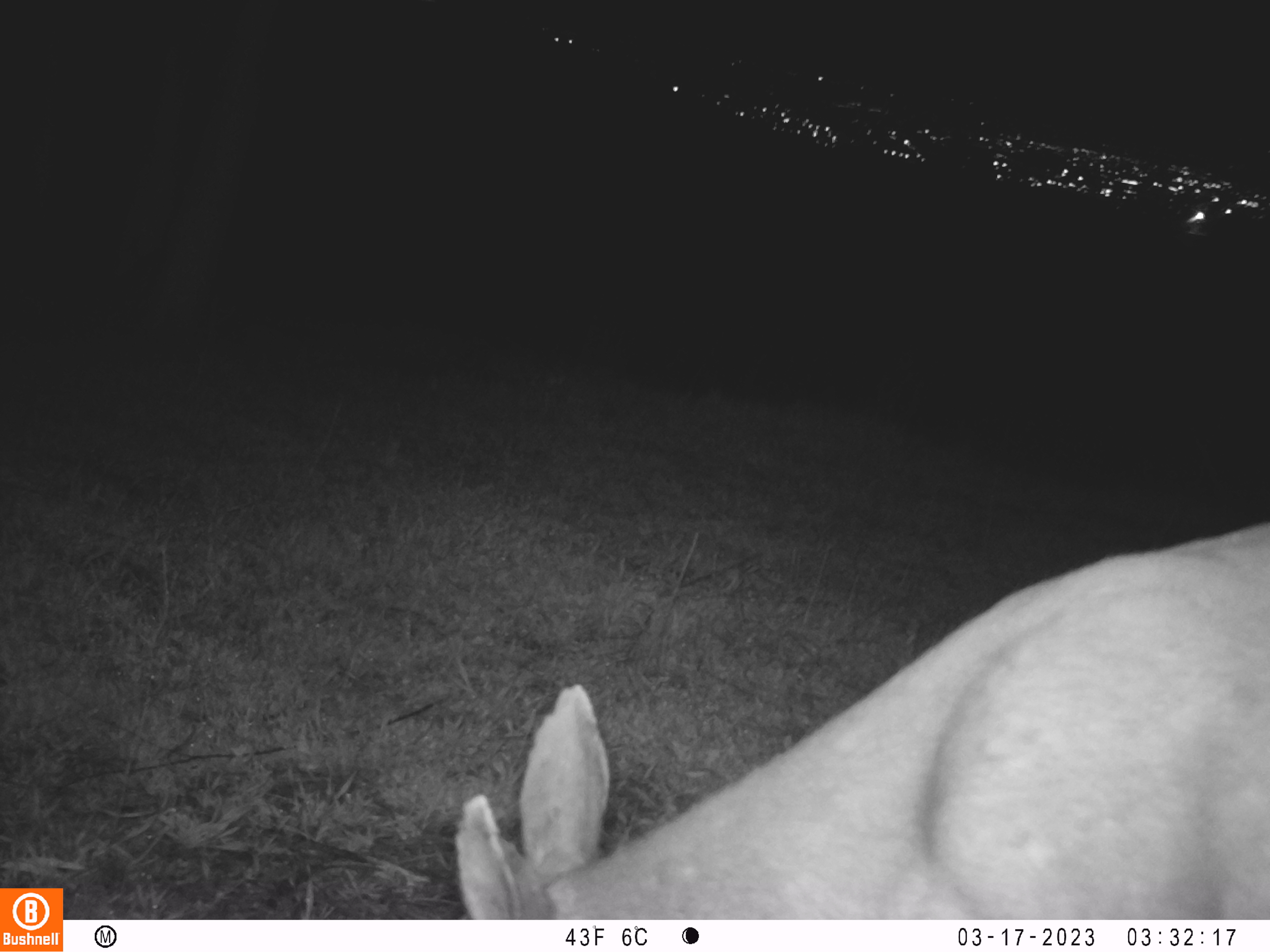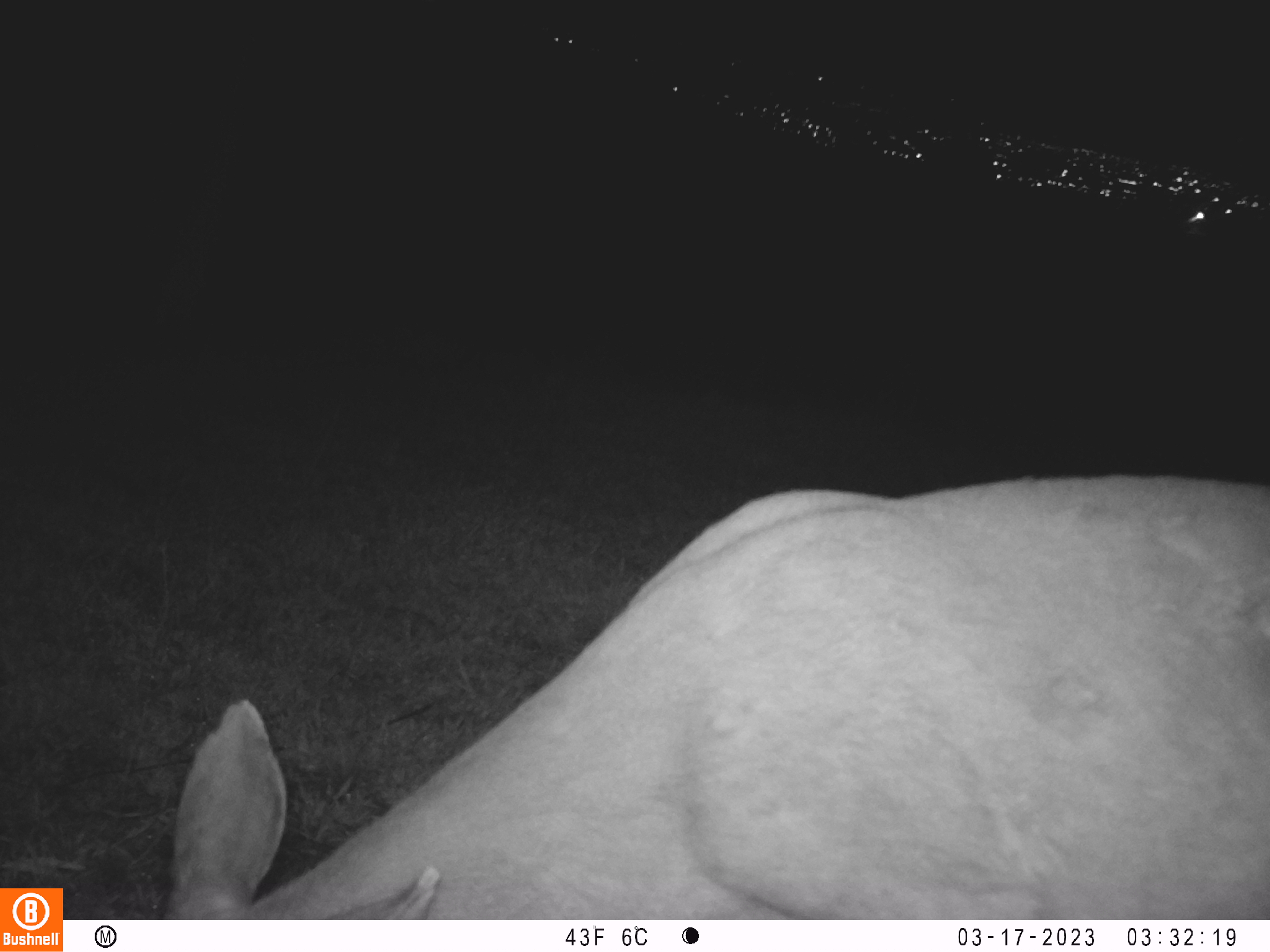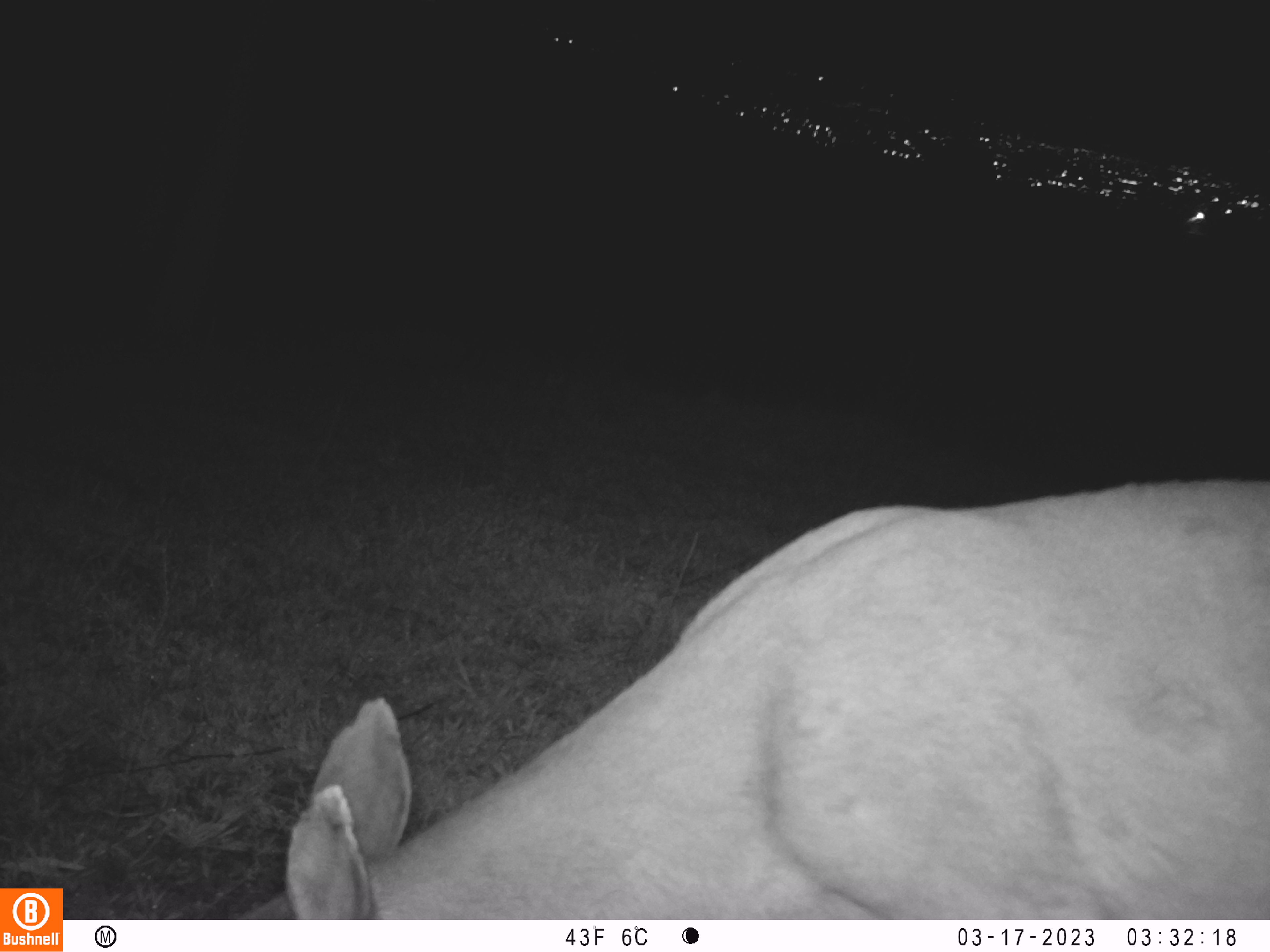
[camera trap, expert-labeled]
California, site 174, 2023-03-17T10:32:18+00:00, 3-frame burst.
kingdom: Animalia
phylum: Chordata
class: Mammalia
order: Artiodactyla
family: Cervidae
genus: Odocoileus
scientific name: Odocoileus hemionus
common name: mule deer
Mule deer (Odocoileus hemionus).